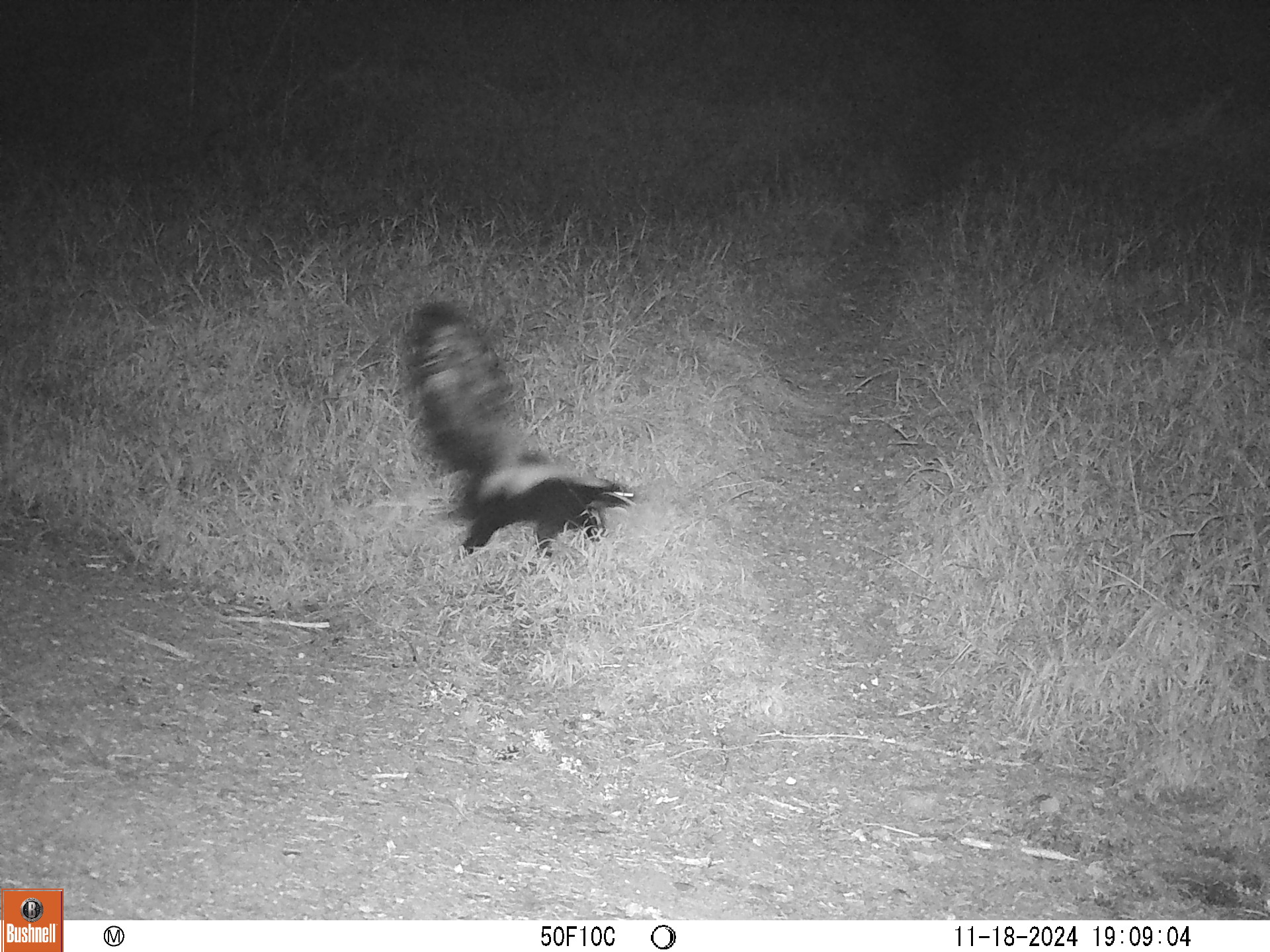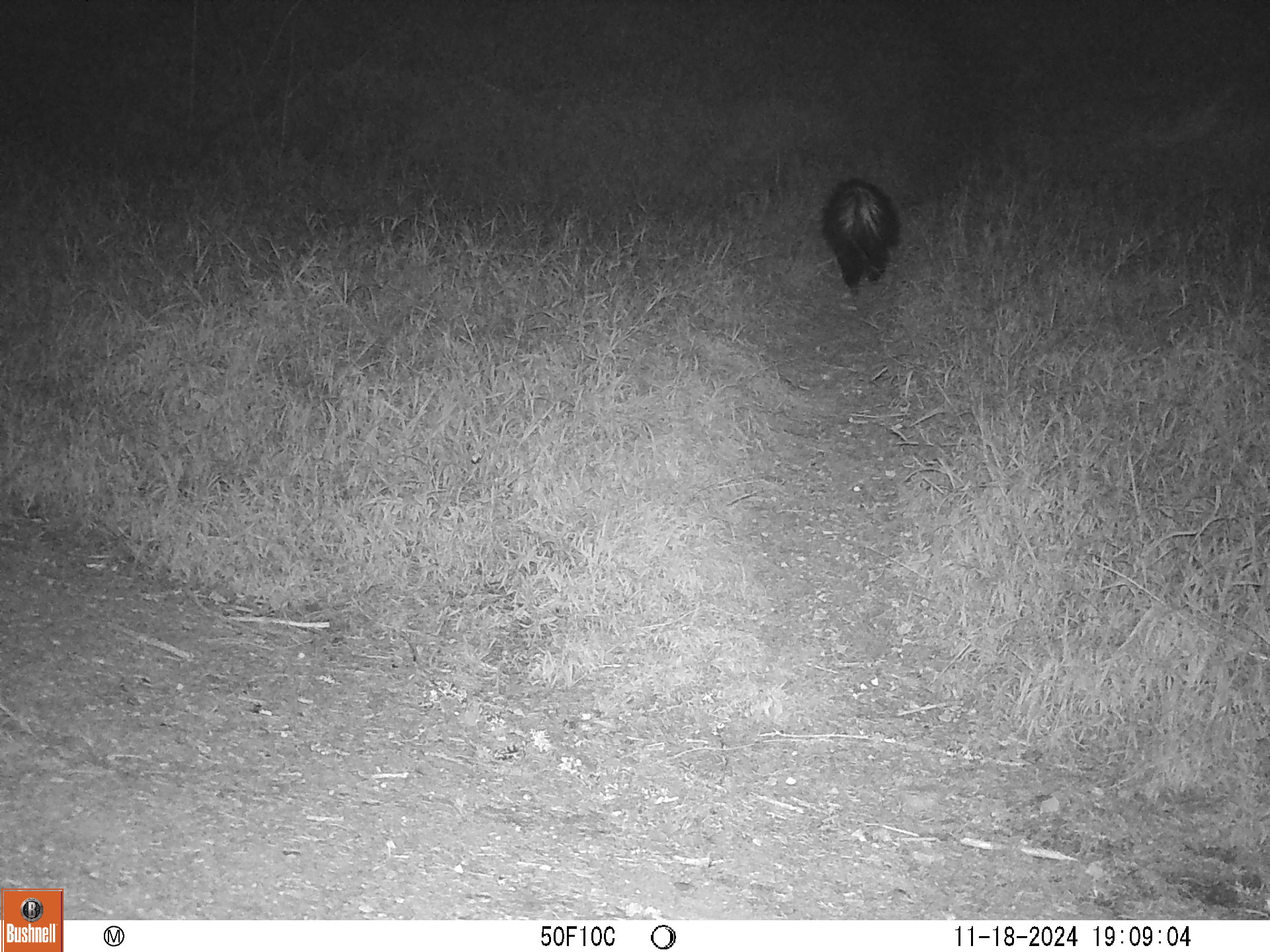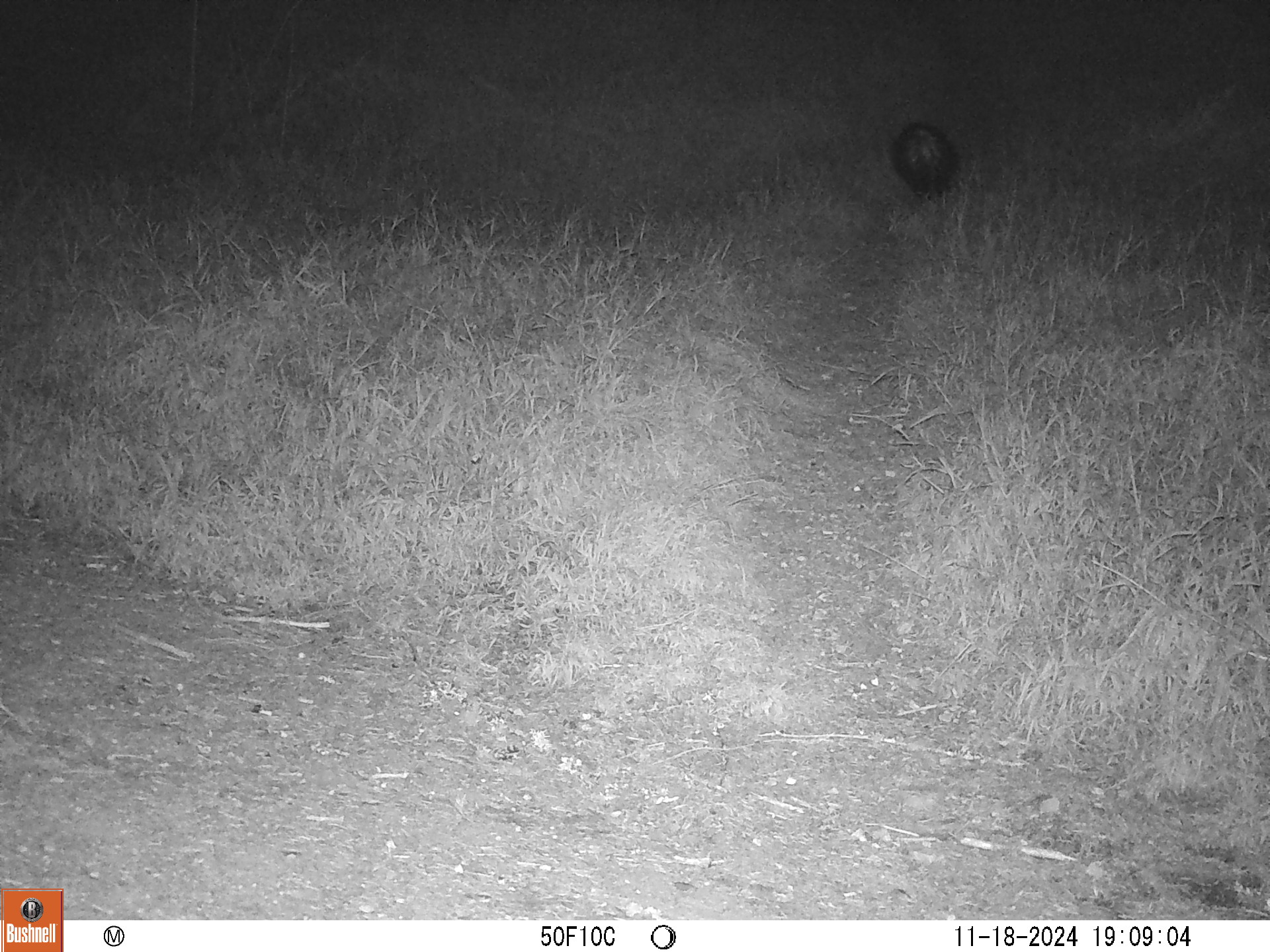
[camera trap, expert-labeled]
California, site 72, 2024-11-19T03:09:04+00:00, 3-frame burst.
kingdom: Animalia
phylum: Chordata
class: Mammalia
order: Carnivora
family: Mephitidae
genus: Mephitis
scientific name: Mephitis mephitis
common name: striped skunk